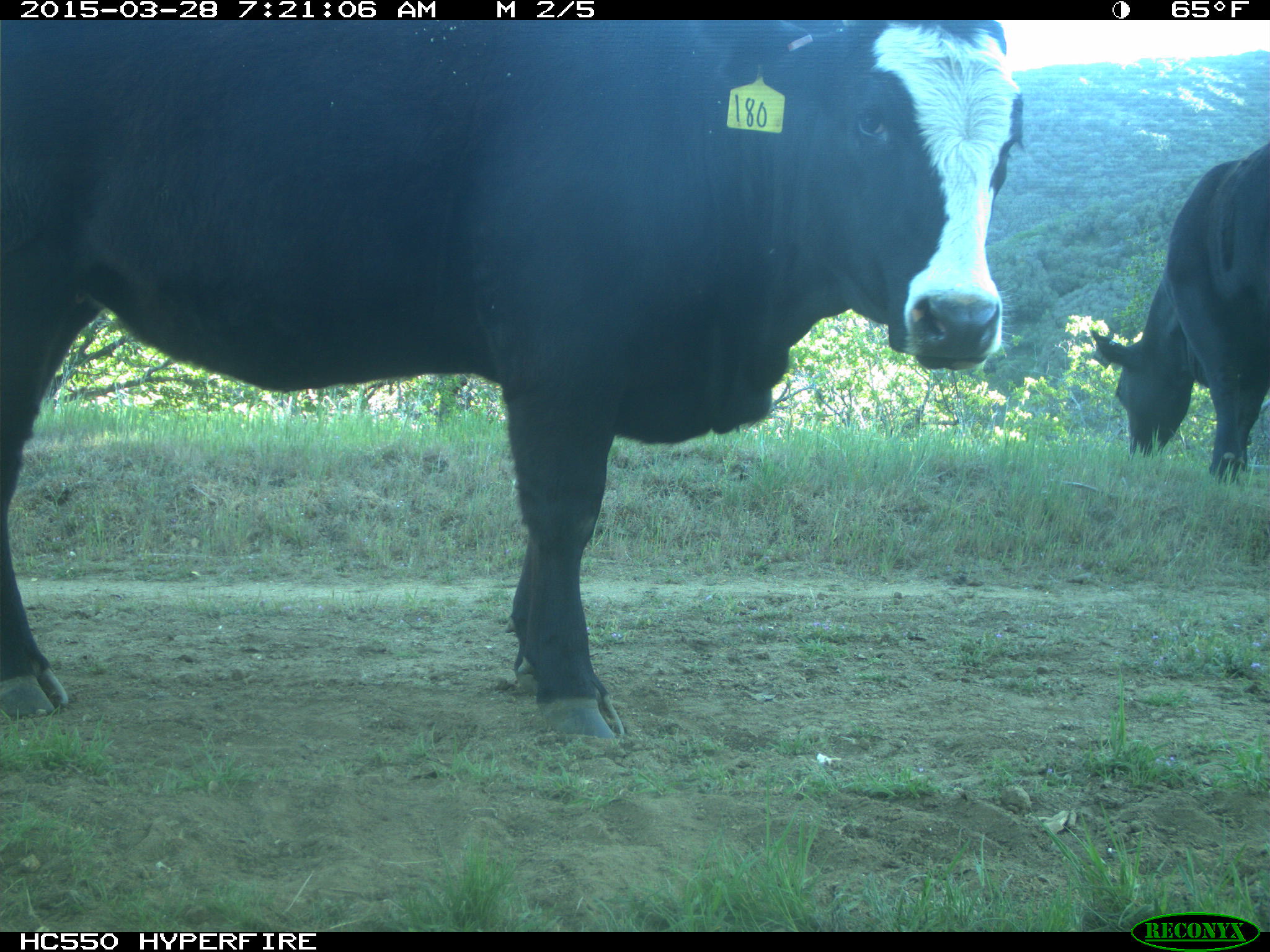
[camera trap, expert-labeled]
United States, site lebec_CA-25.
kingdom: Animalia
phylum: Chordata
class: Mammalia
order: Artiodactyla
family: Bovidae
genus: Bos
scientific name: Bos taurus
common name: domestic cow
Bos taurus (domestic cow).